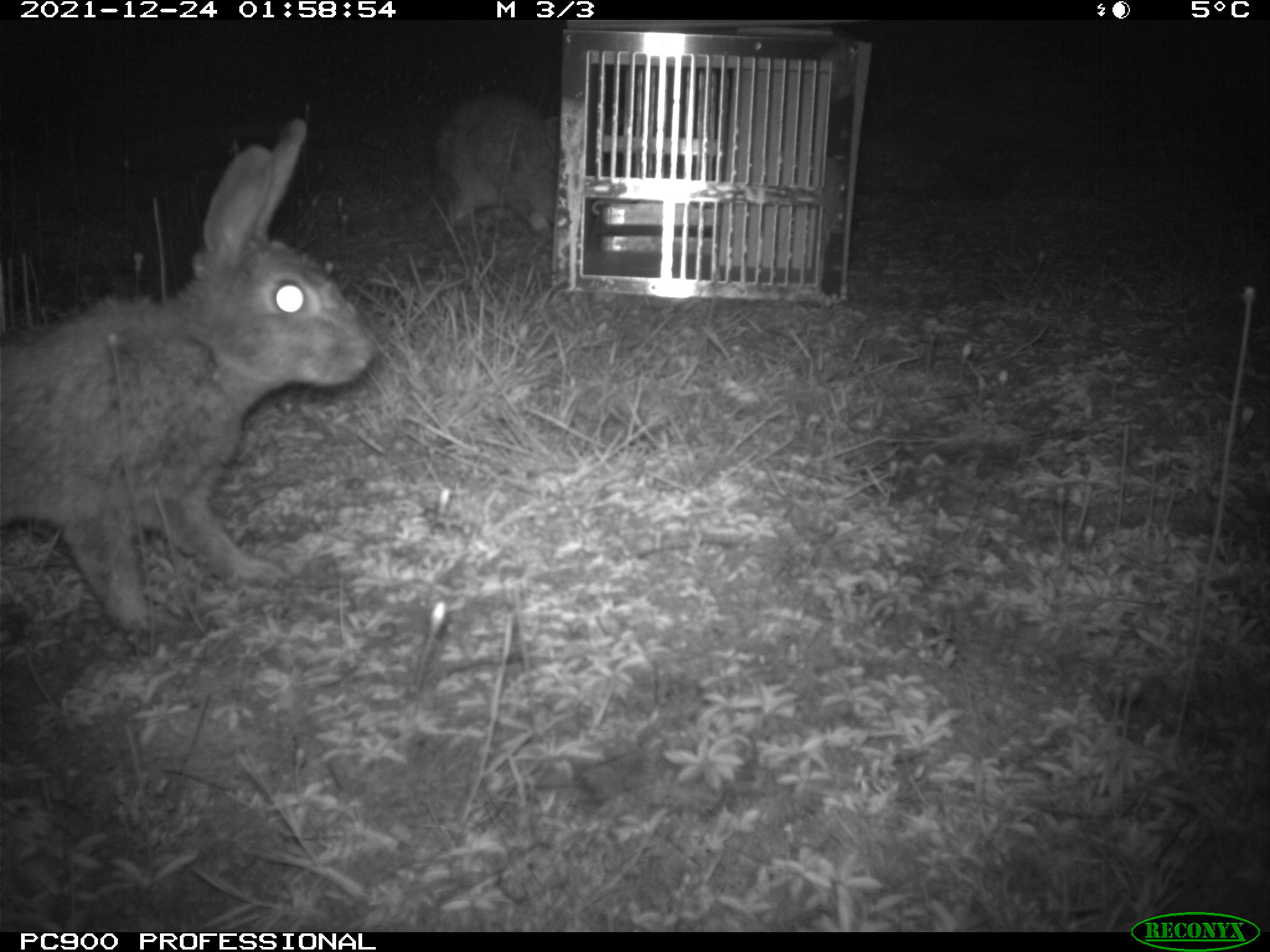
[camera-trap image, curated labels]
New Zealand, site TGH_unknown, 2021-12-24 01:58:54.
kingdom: Animalia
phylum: Chordata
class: Mammalia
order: Lagomorpha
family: Leporidae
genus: Oryctolagus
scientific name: Oryctolagus cuniculus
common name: european rabbit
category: rabbit